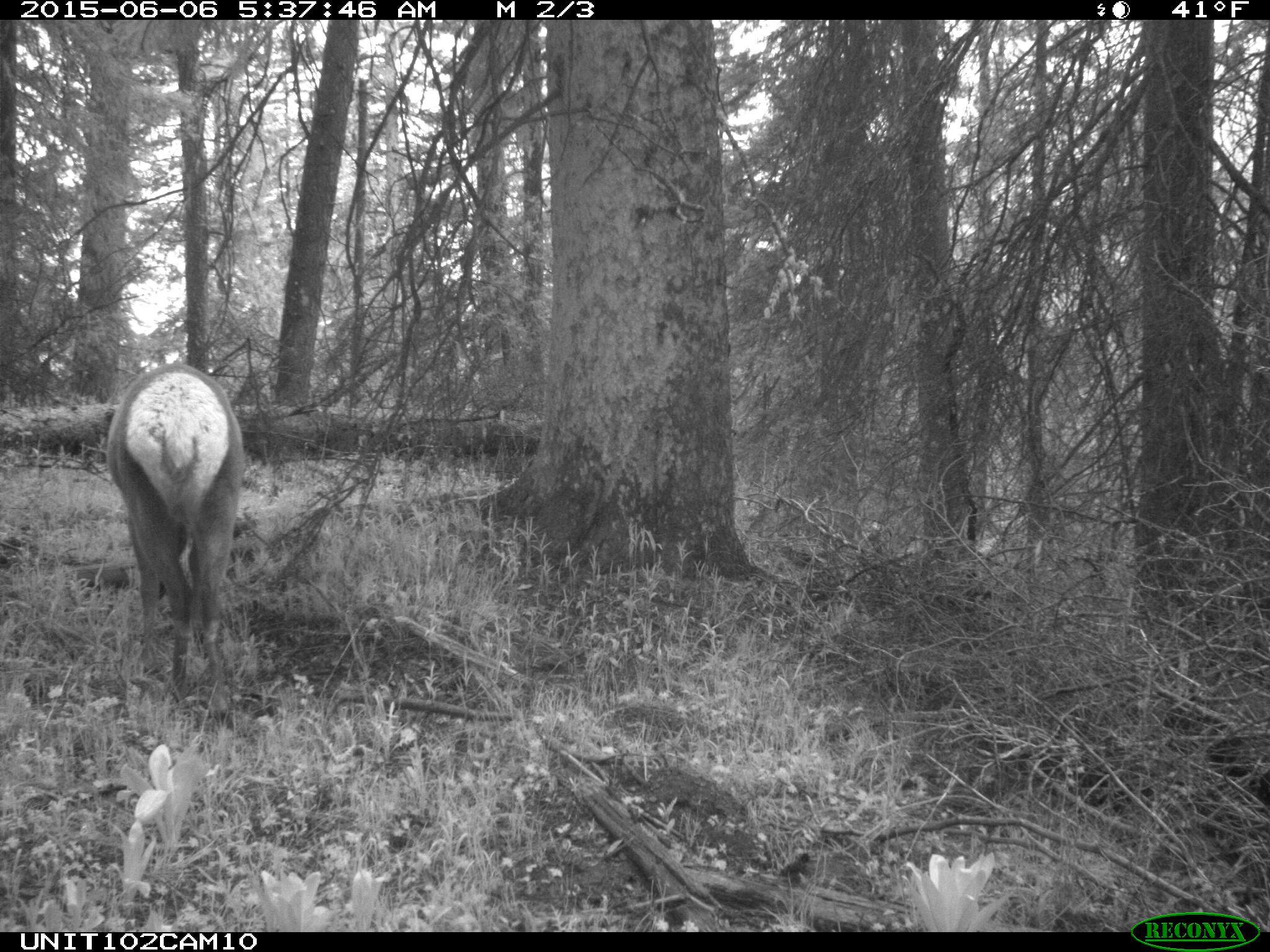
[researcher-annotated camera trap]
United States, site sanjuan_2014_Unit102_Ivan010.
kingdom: Animalia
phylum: Chordata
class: Mammalia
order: Artiodactyla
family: Cervidae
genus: Cervus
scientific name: Cervus elaphus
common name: red deer